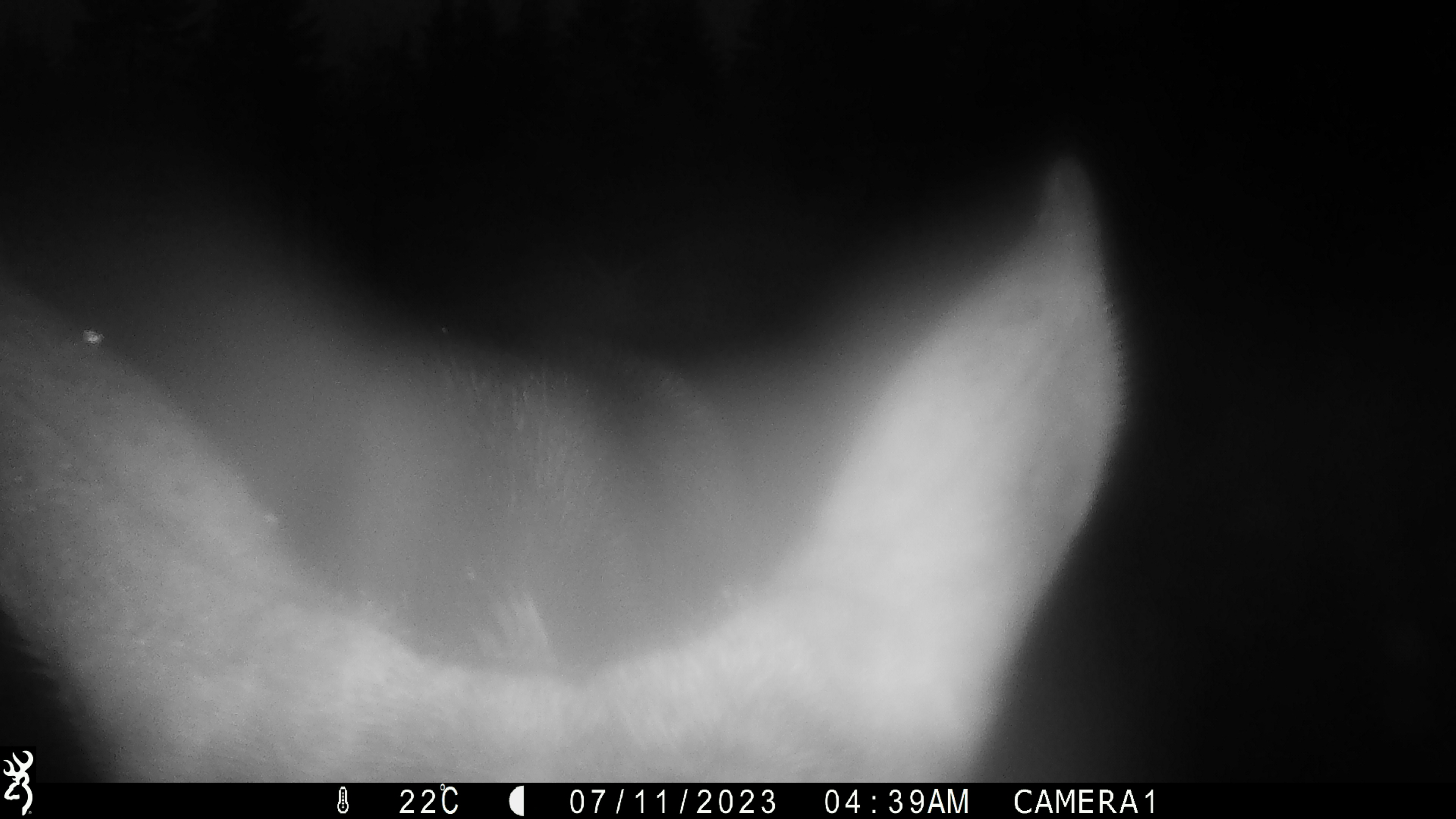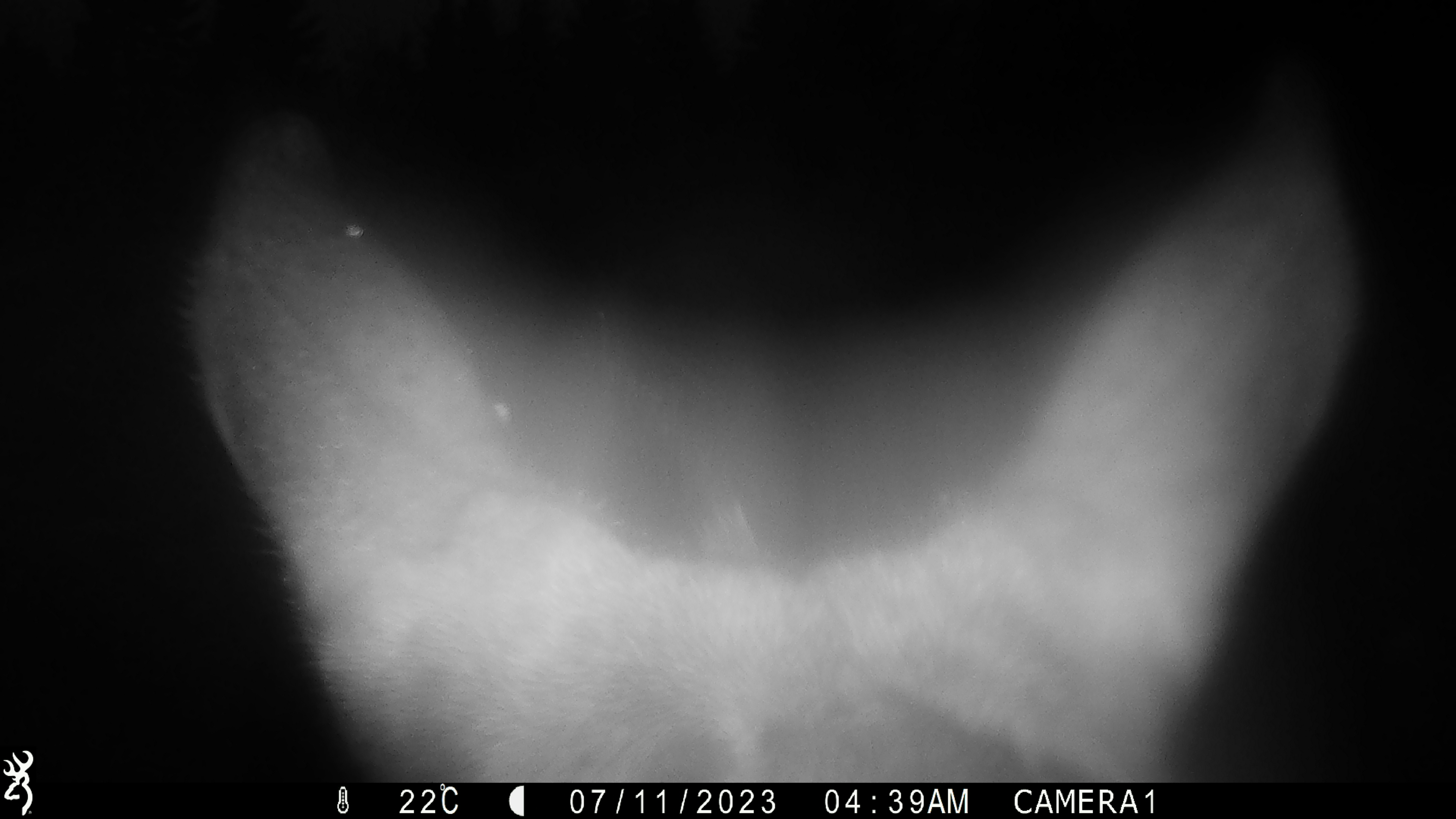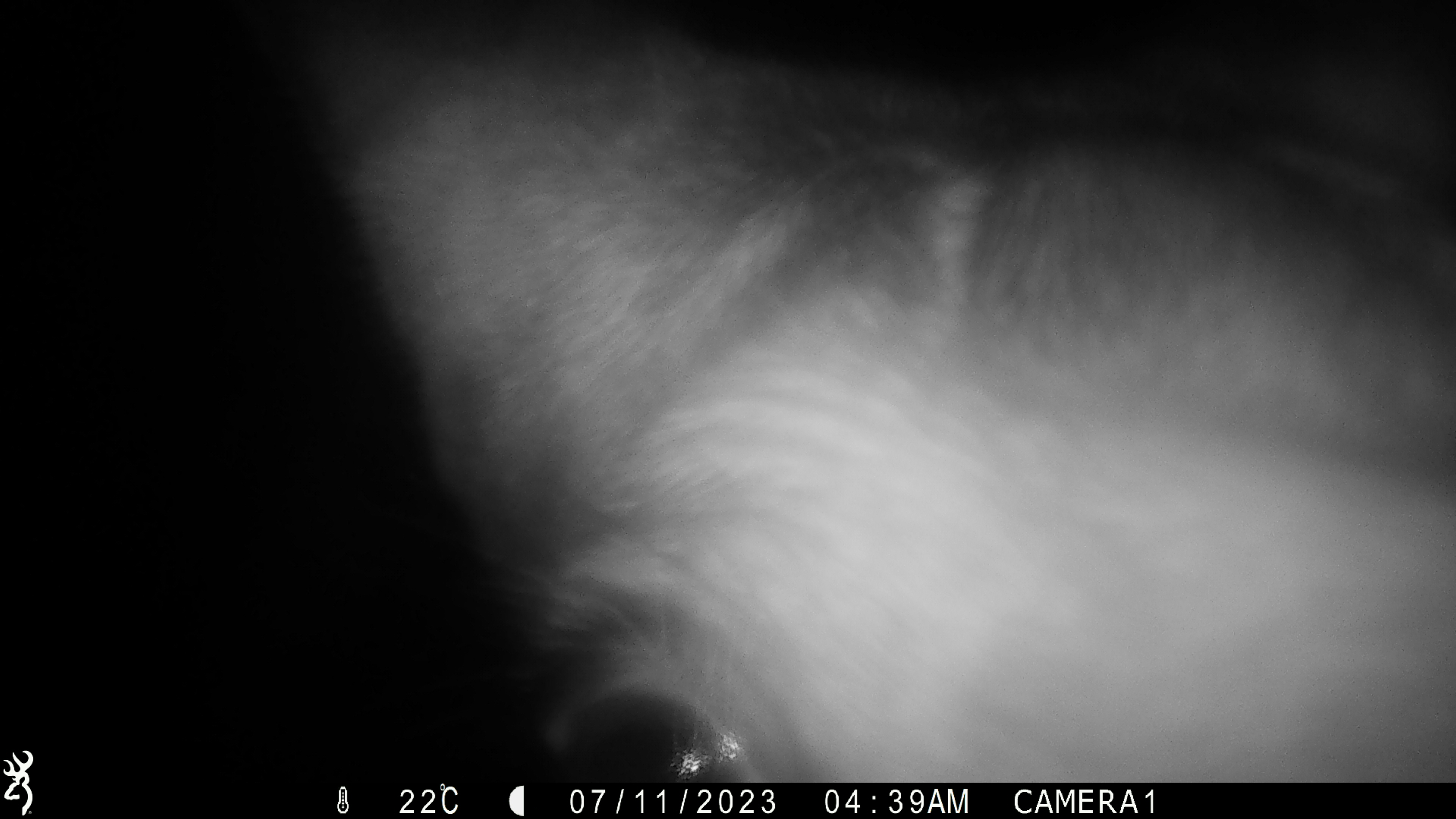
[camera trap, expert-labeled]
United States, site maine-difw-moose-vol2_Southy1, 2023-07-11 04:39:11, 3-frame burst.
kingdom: Animalia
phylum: Chordata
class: Mammalia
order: Artiodactyla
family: Cervidae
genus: Alces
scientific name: Alces alces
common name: moose